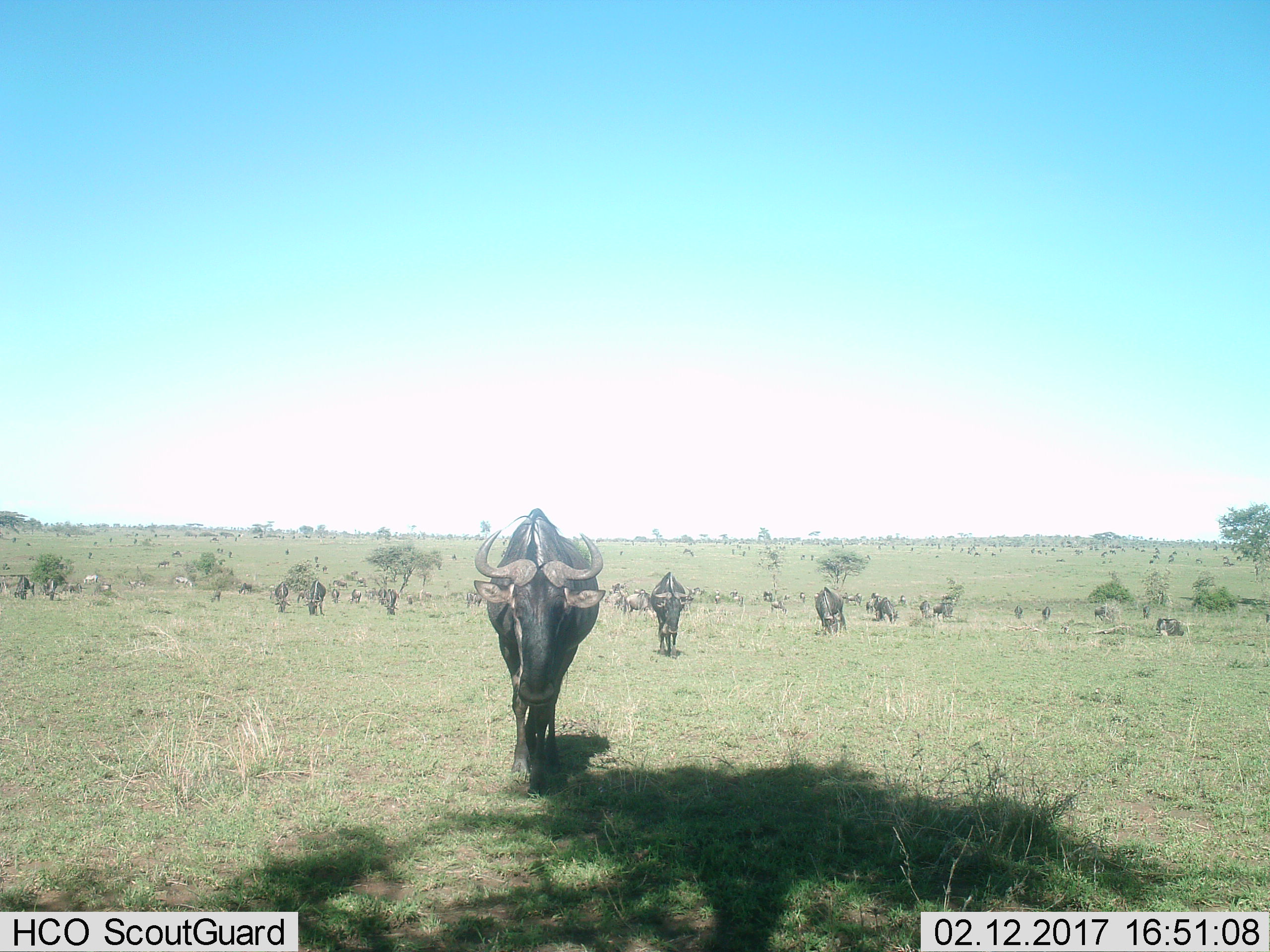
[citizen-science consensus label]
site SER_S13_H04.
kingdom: Animalia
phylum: Chordata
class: Mammalia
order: Artiodactyla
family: Bovidae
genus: Connochaetes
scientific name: Connochaetes taurinus taurinus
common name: blue wildebeest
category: wildebeestblue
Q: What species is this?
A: Wildebeestblue (blue wildebeest) (Connochaetes taurinus taurinus).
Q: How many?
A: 11-50.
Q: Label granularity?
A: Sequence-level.